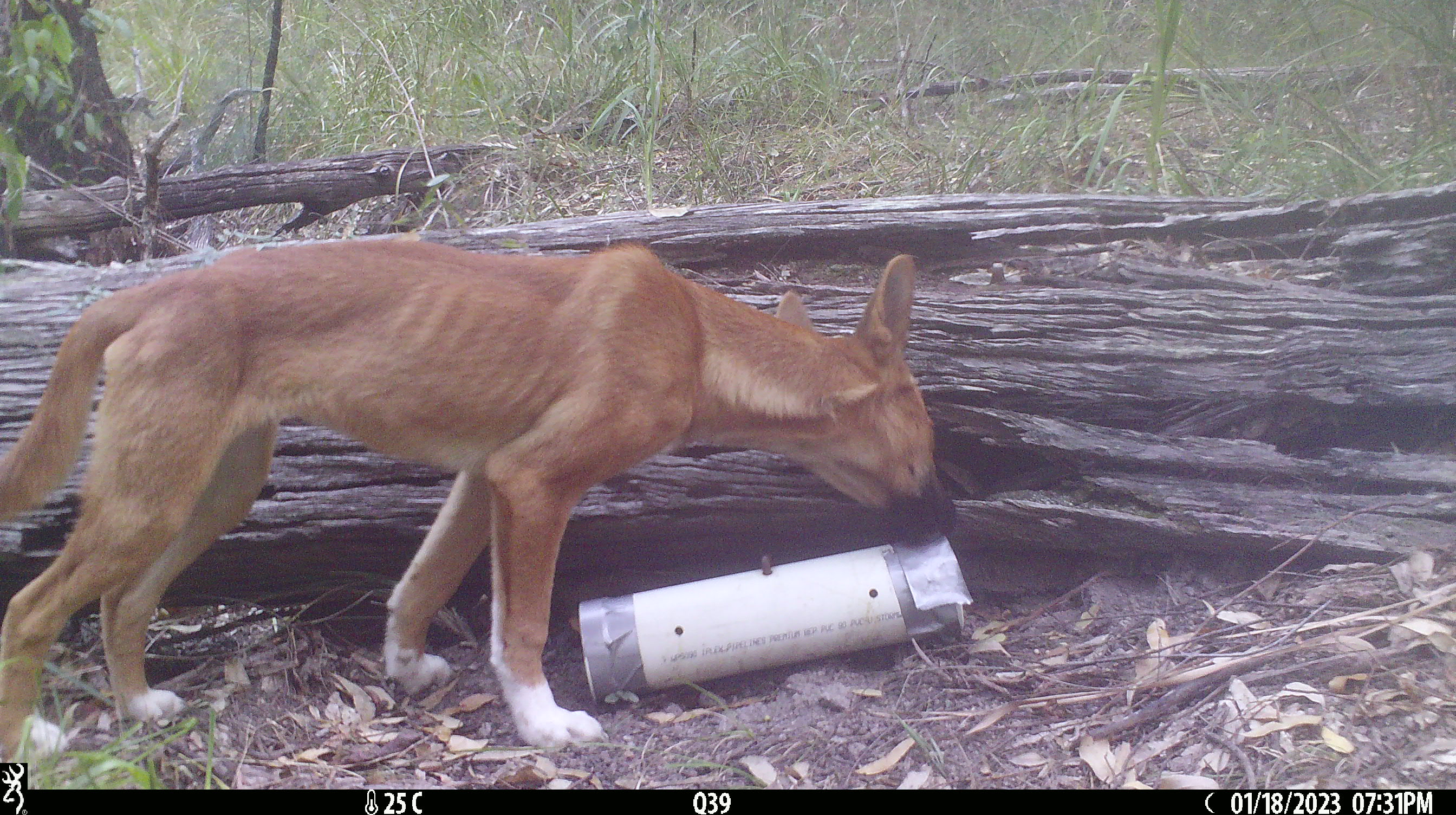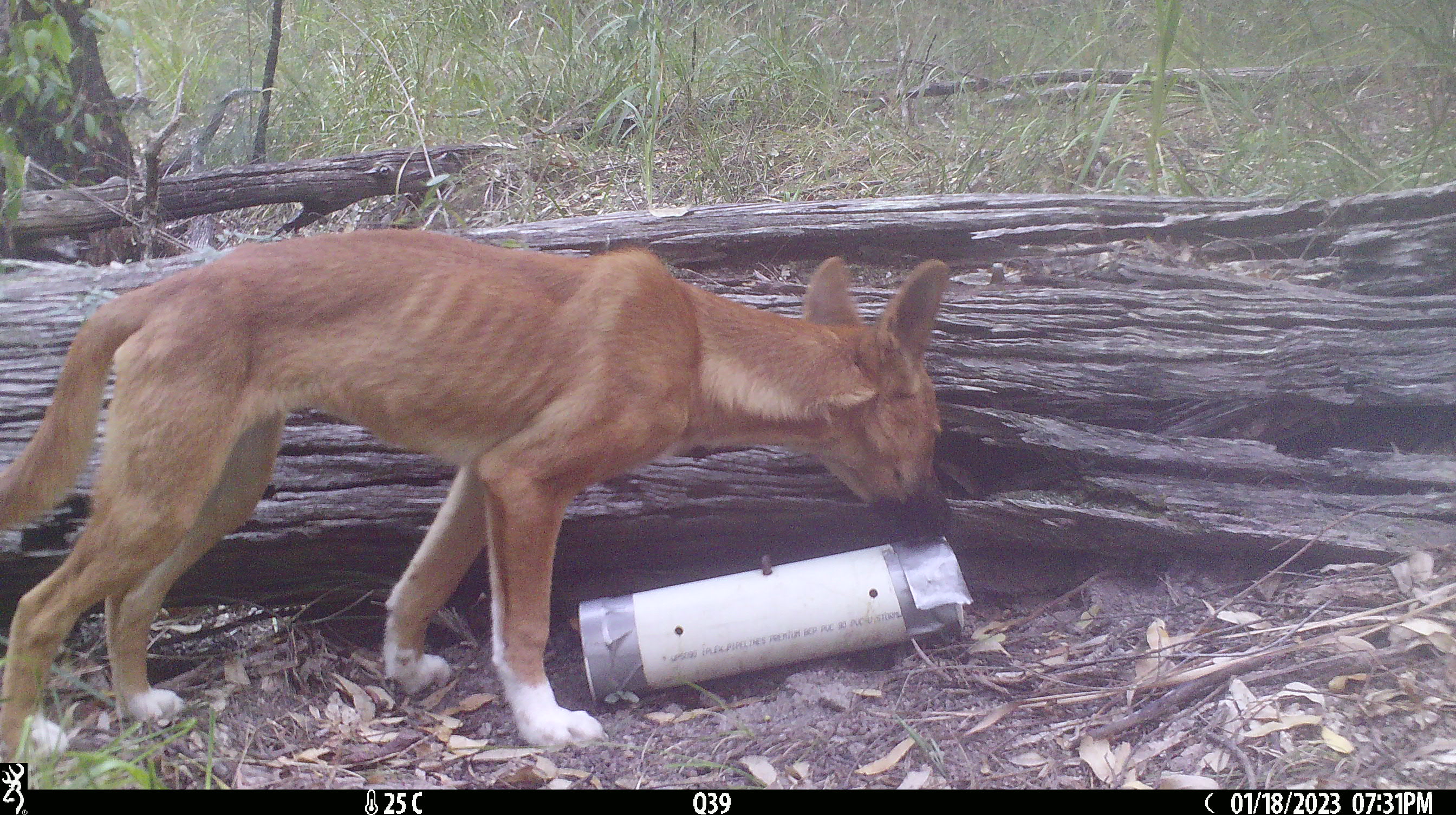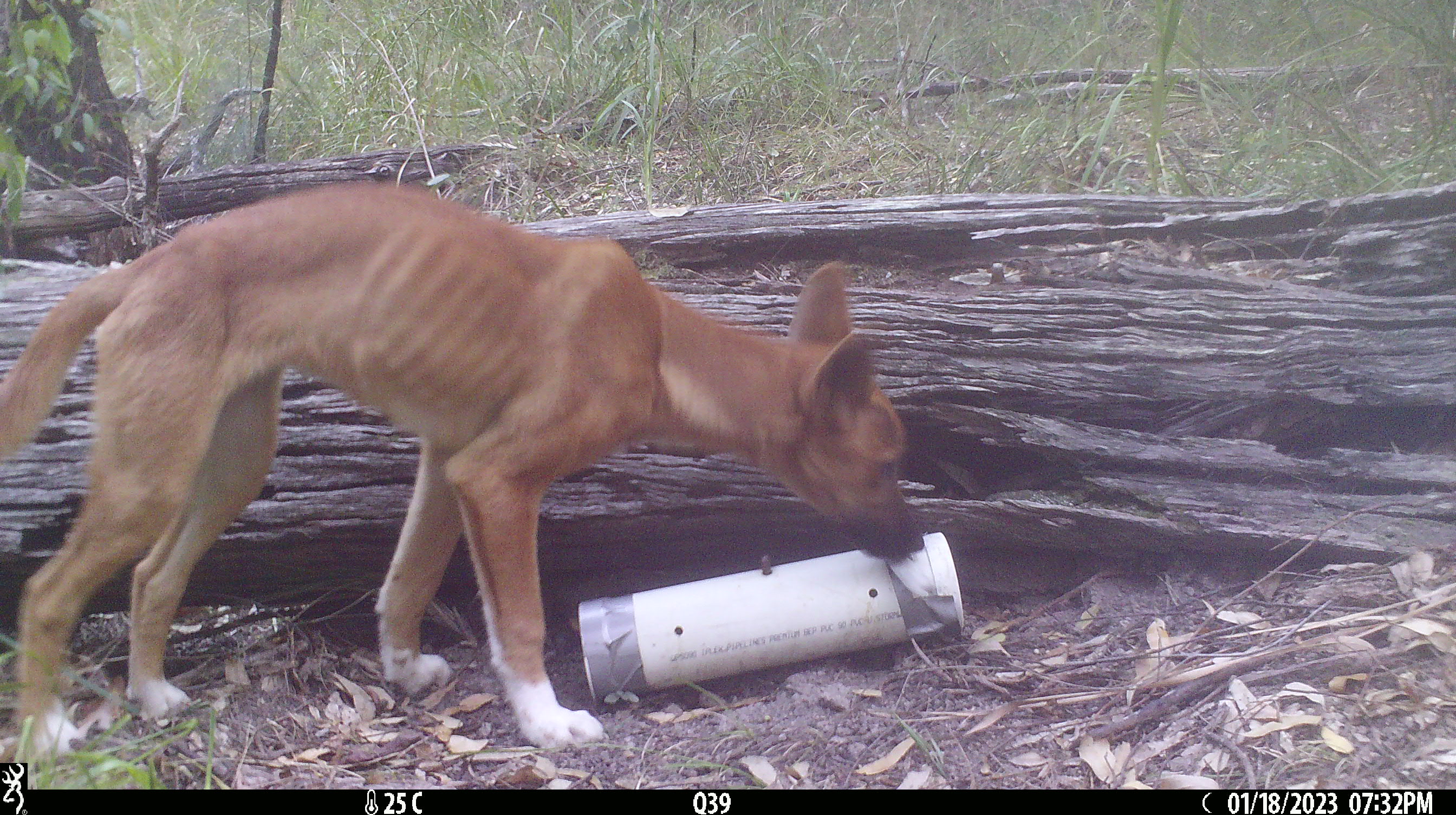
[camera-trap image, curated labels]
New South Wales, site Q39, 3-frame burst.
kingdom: Animalia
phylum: Chordata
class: Mammalia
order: Carnivora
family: Canidae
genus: Canis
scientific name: Canis familiaris dingo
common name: dingo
Dingo (Canis familiaris dingo).